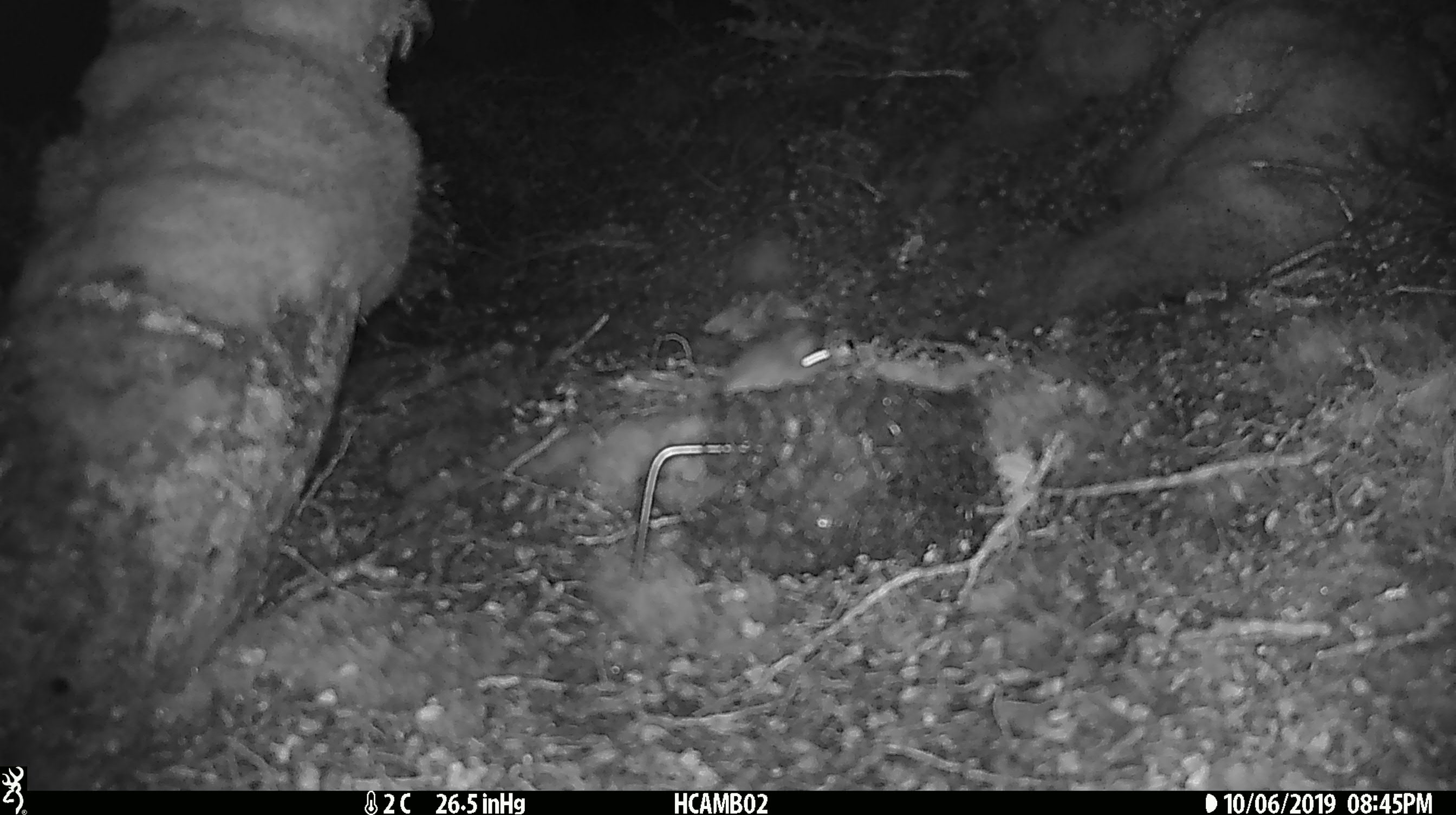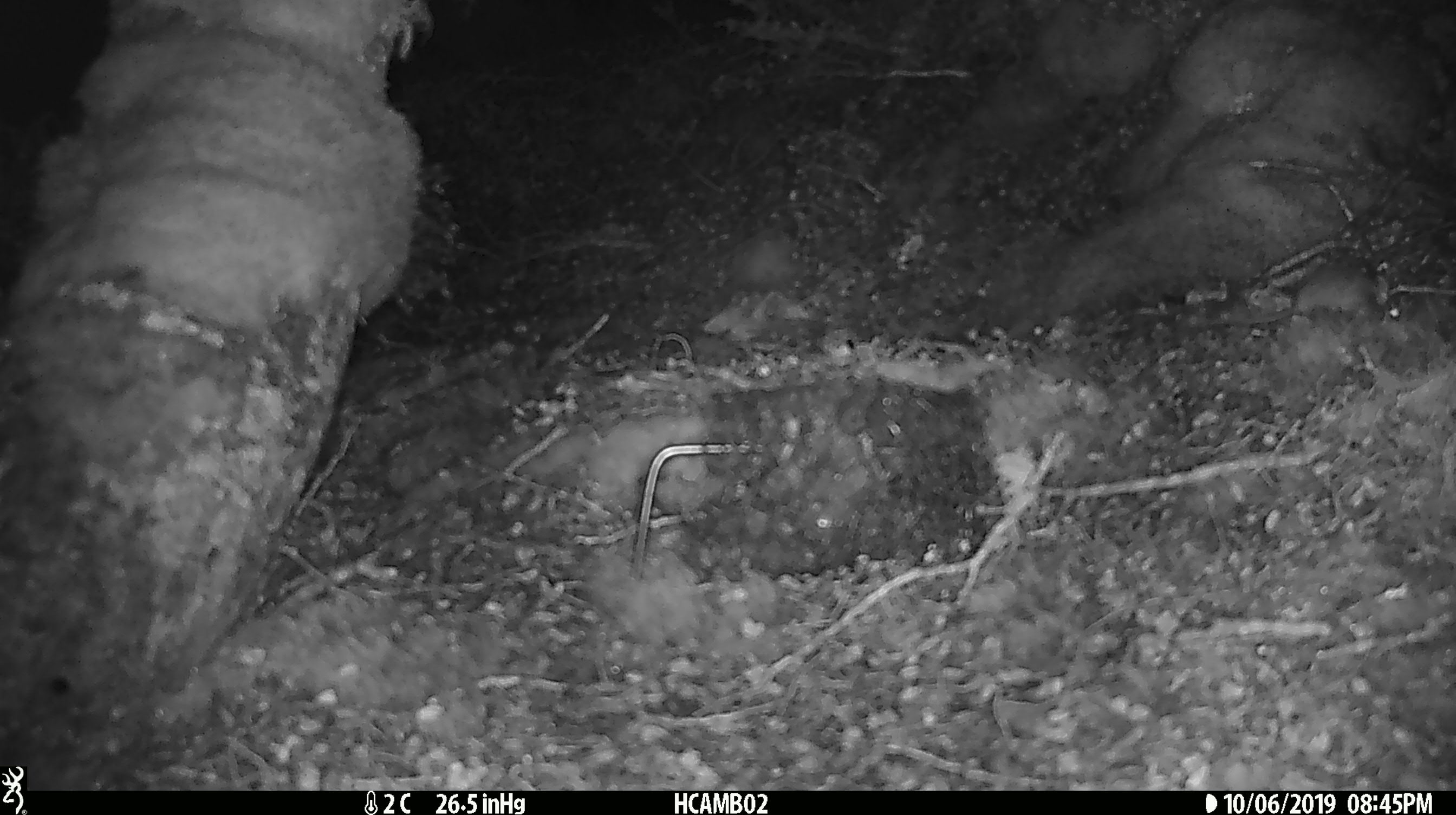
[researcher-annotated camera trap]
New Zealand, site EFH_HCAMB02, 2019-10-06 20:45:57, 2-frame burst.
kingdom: Animalia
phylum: Chordata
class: Mammalia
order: Rodentia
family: Muridae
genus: Mus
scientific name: Mus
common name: mouse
Mouse (Mus).